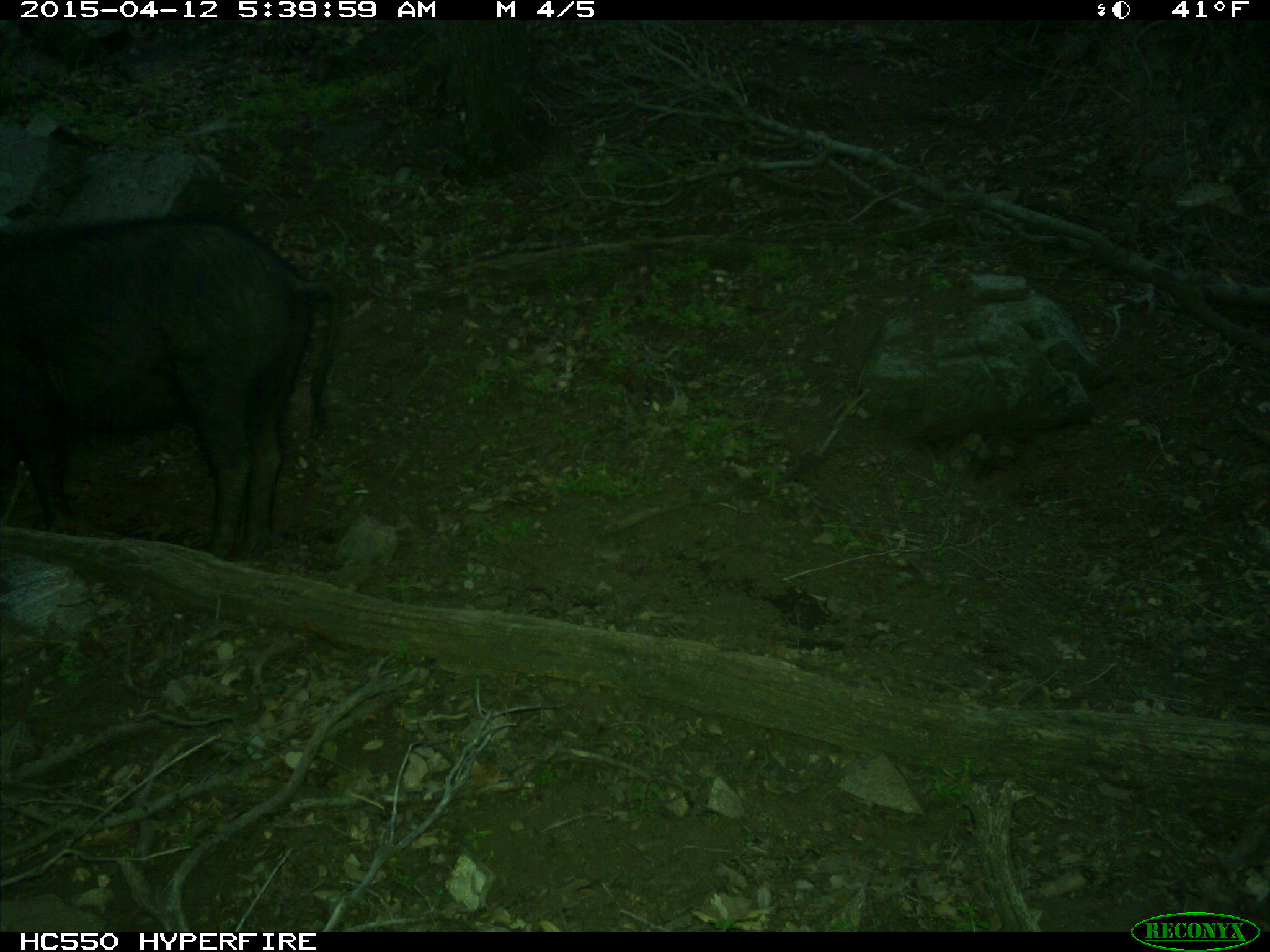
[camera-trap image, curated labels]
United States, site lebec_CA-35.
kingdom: Animalia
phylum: Chordata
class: Mammalia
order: Artiodactyla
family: Suidae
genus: Sus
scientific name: Sus scrofa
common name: wild boar